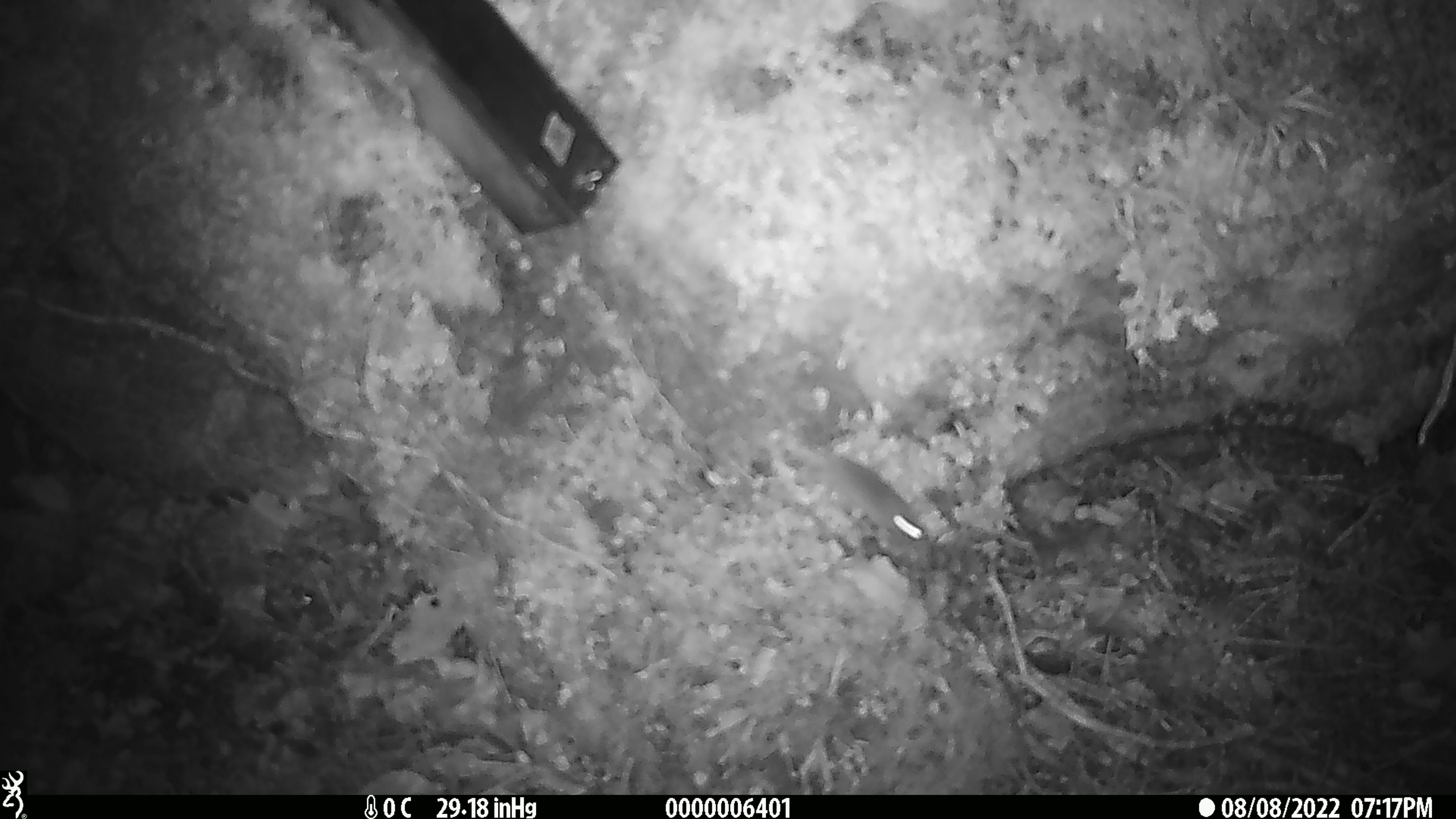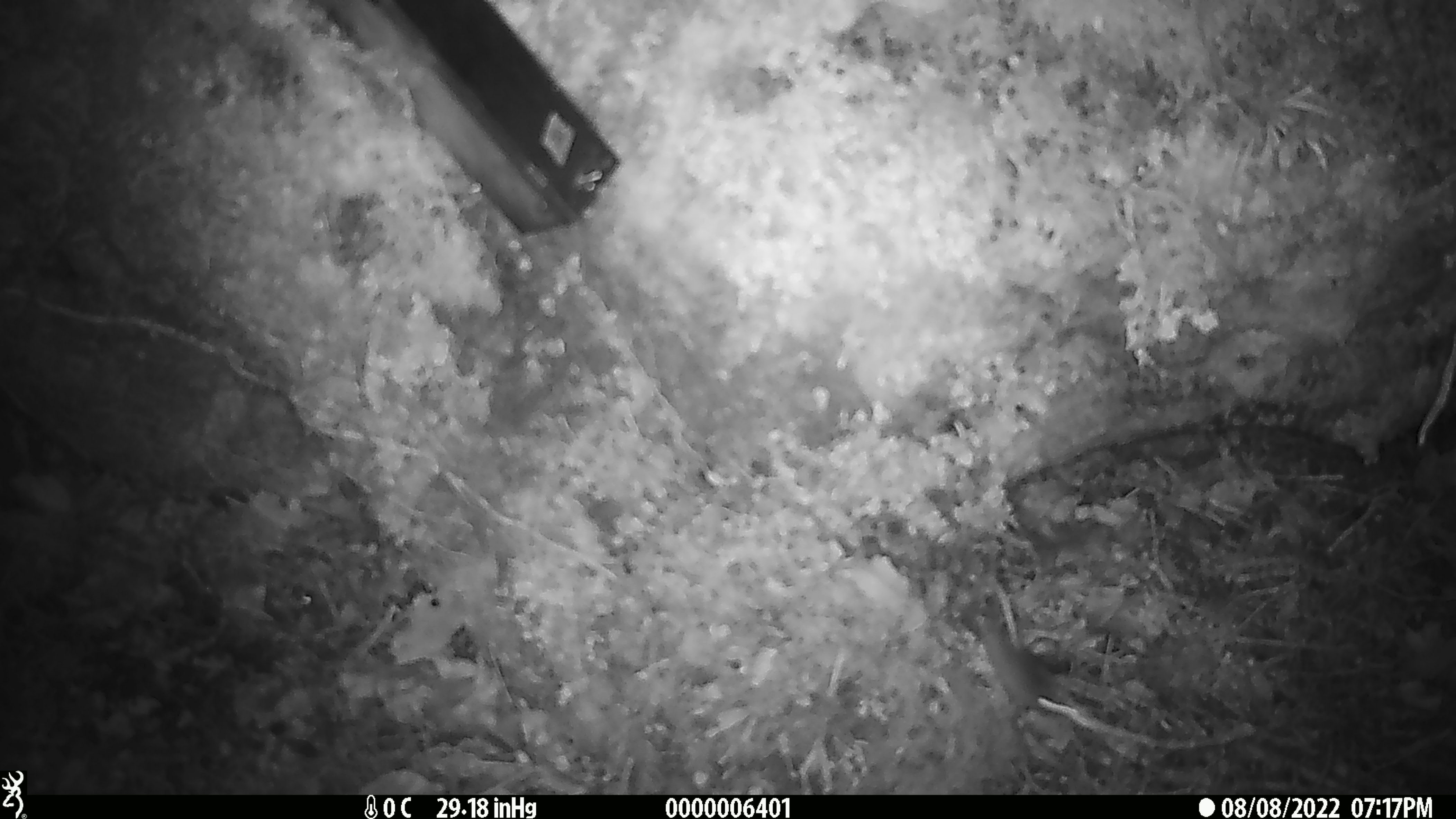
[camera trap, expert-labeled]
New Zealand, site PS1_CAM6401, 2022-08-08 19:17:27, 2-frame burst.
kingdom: Animalia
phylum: Chordata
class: Mammalia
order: Rodentia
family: Muridae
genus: Mus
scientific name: Mus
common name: mouse